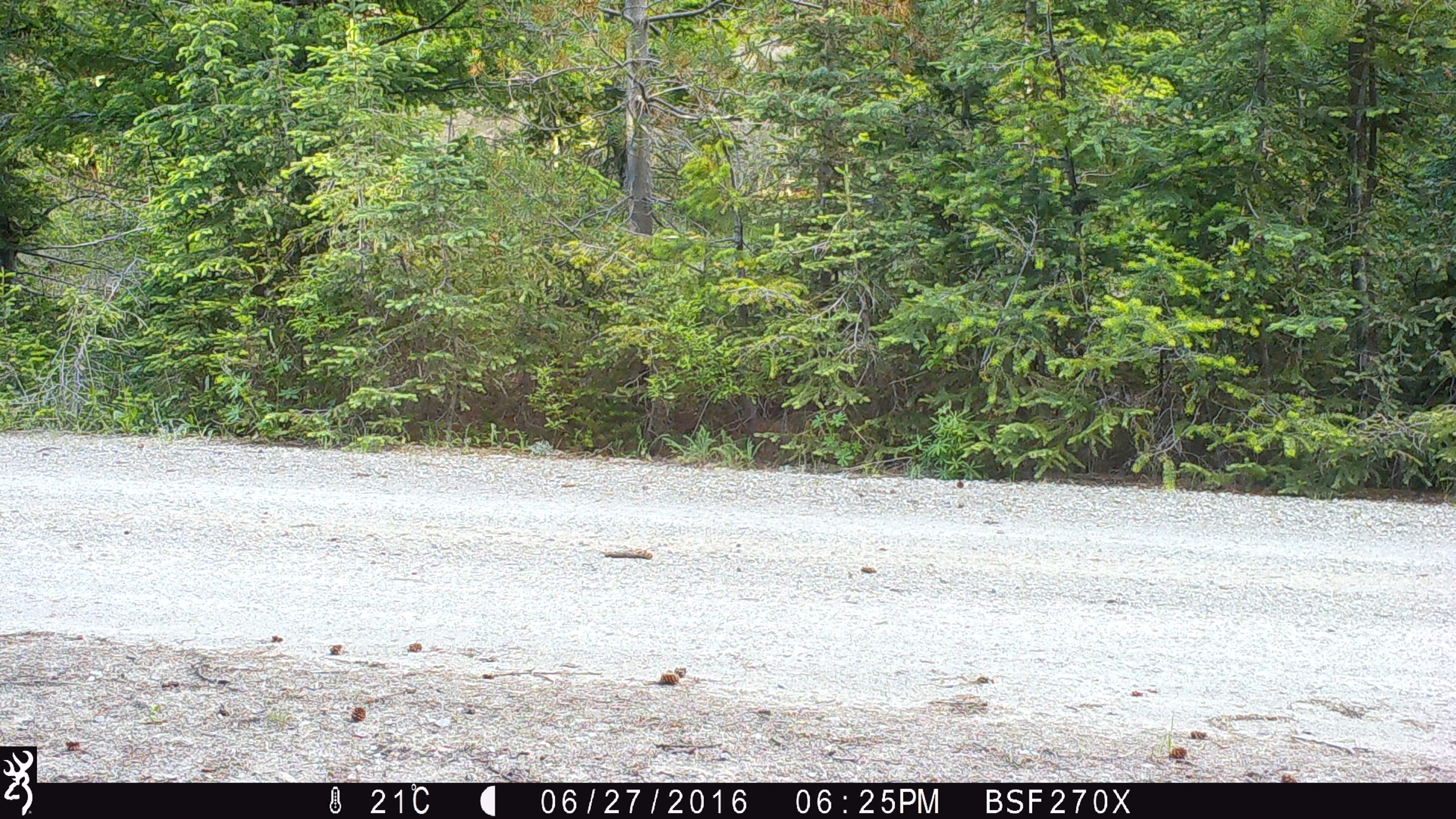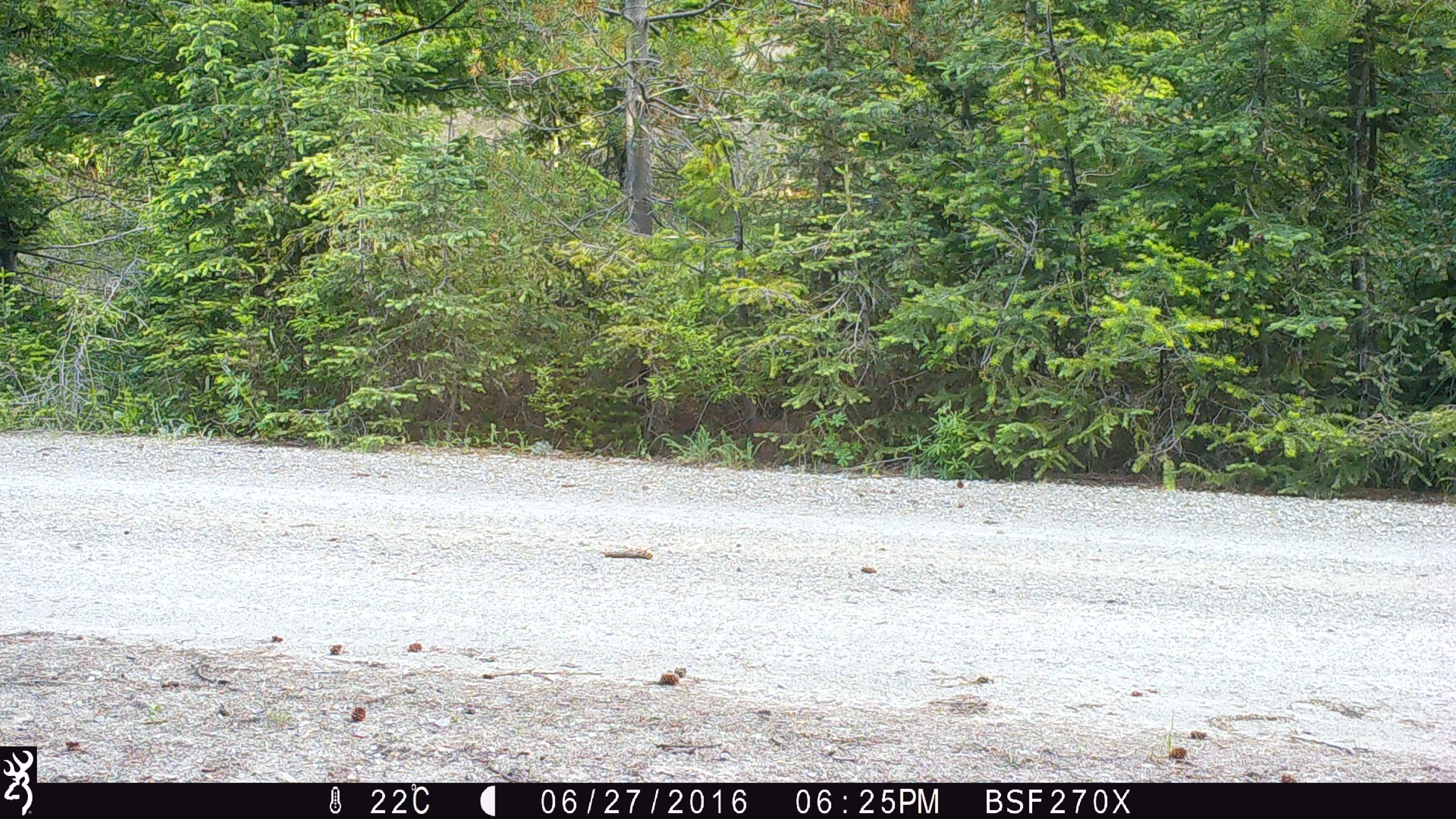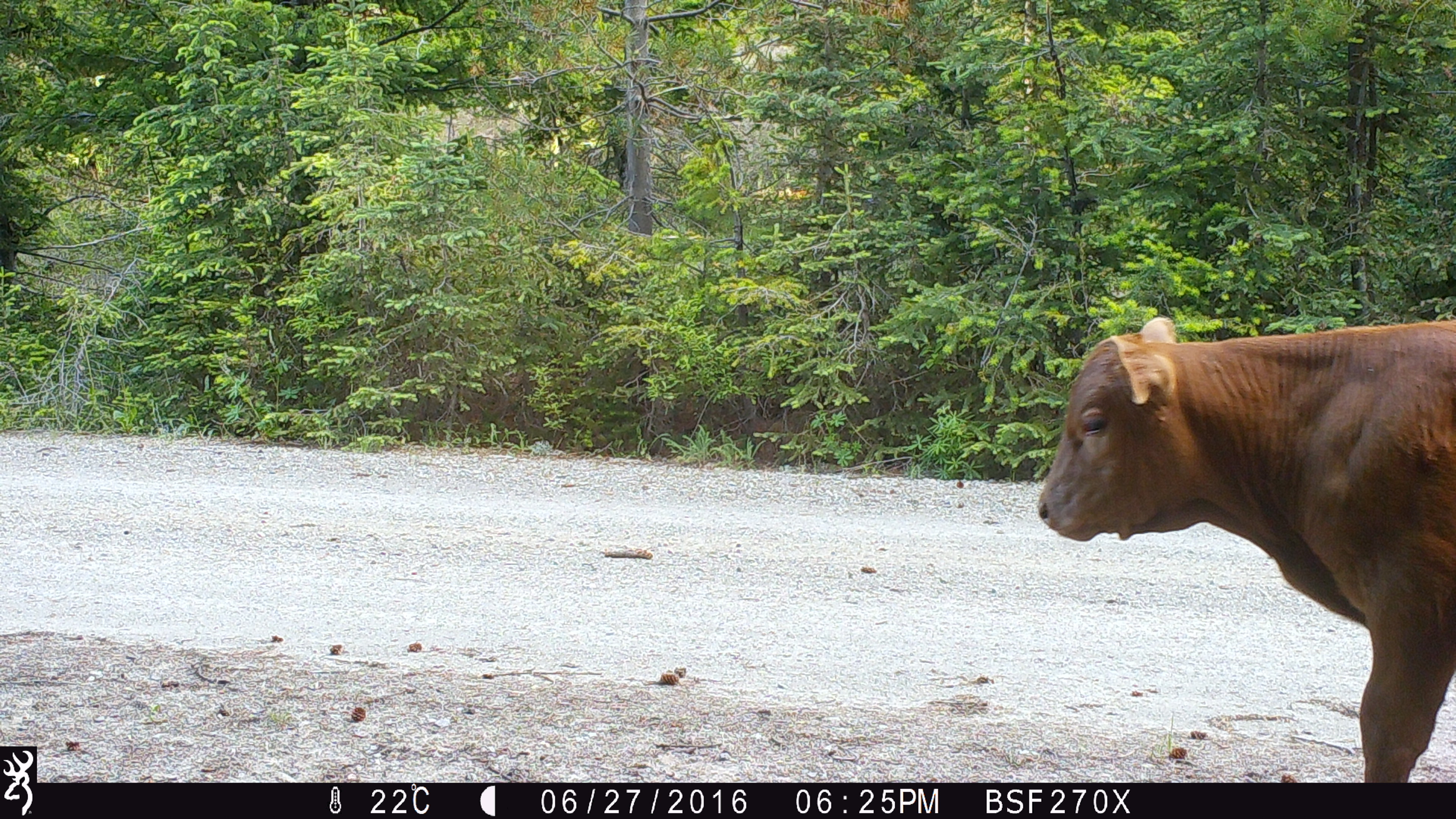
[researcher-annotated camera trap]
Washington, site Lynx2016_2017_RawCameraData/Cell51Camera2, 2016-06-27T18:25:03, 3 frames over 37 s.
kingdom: Animalia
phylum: Chordata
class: Mammalia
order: Artiodactyla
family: Bovidae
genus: Bos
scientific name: Bos taurus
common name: domestic cattle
Domestic cattle (Bos taurus). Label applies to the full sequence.